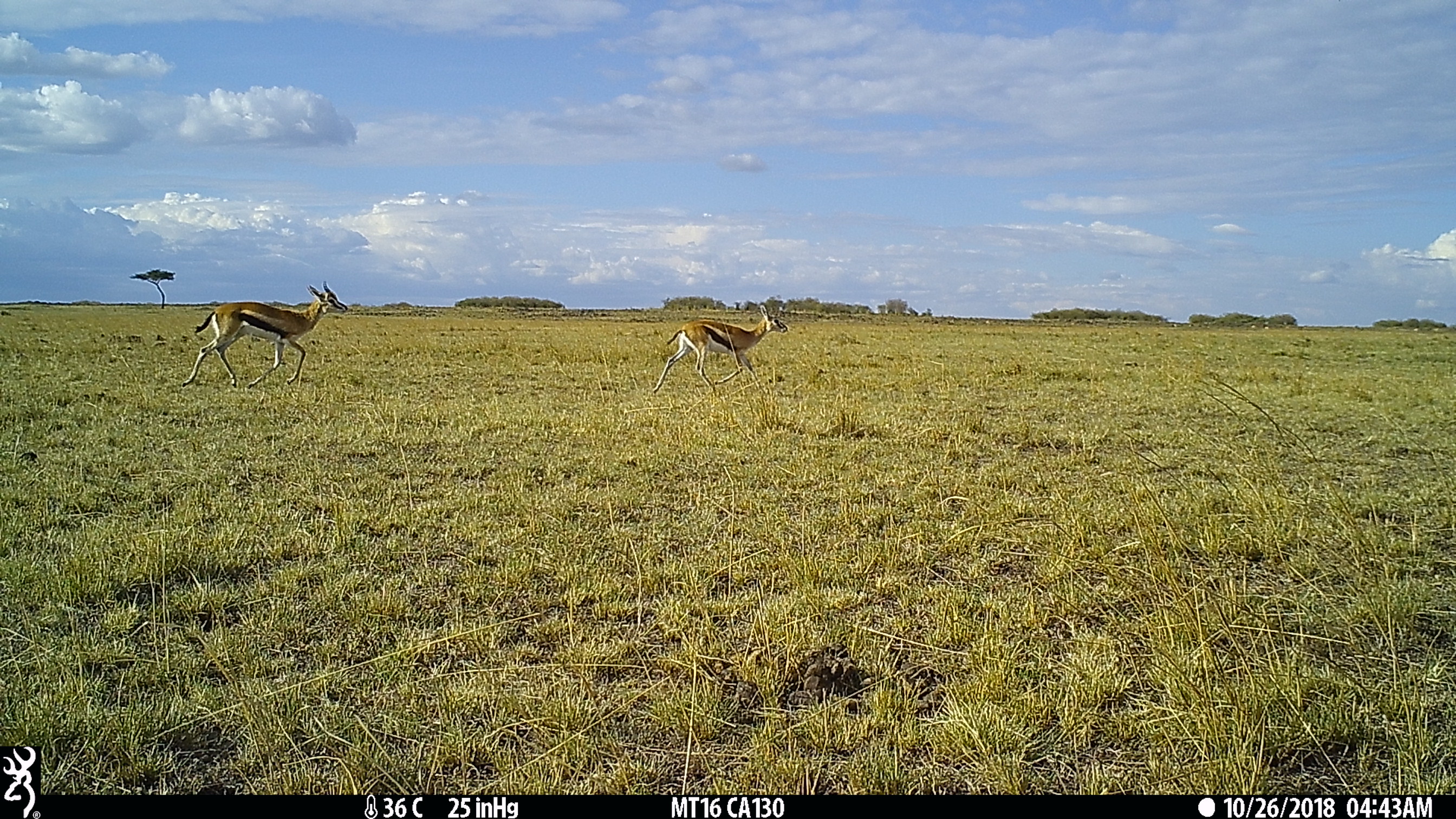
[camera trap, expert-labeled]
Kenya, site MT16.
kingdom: Animalia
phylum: Chordata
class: Mammalia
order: Artiodactyla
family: Bovidae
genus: Eudorcas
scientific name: Eudorcas thomsonii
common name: thomon's gazelle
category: gazelle thomsons